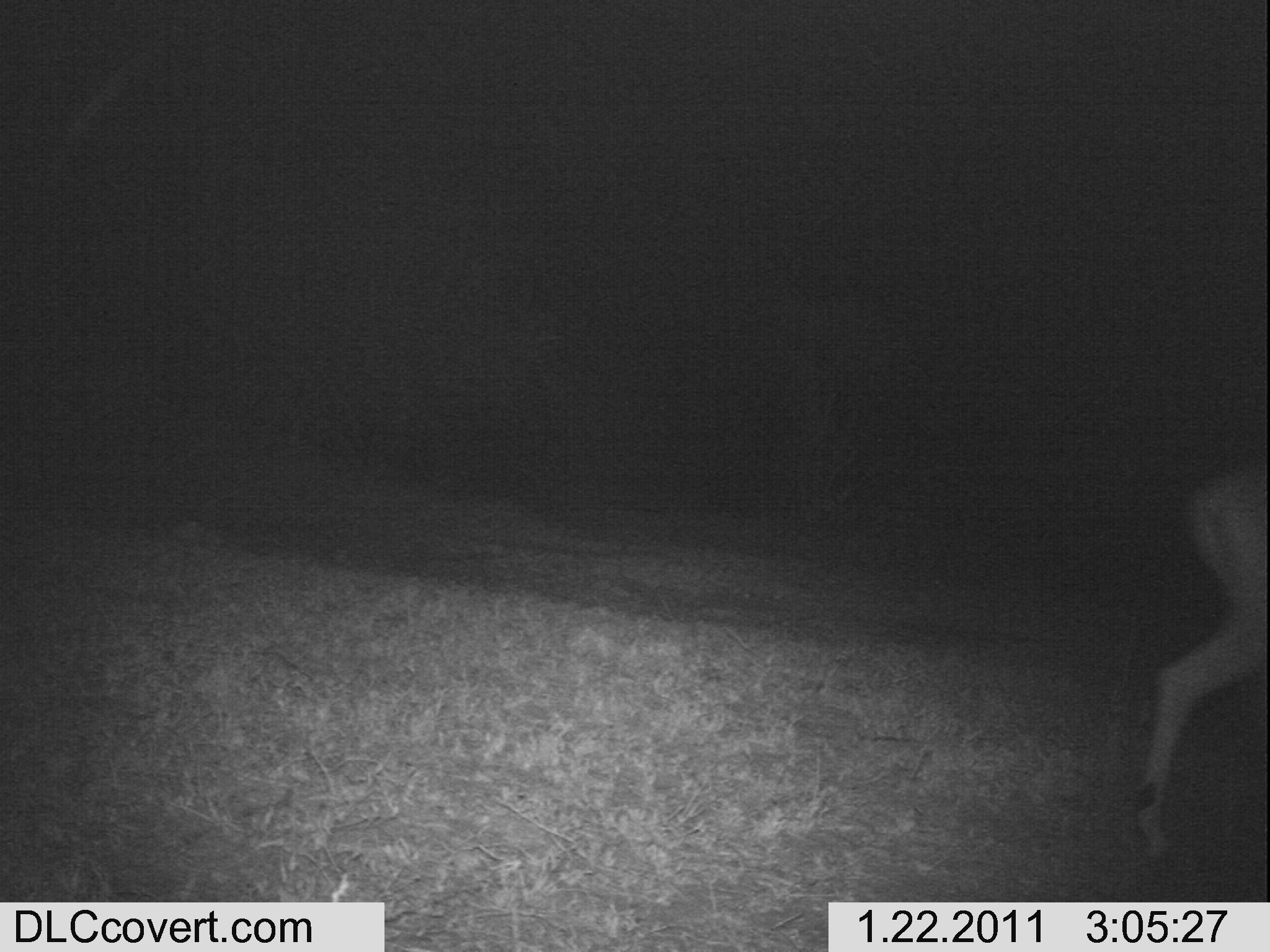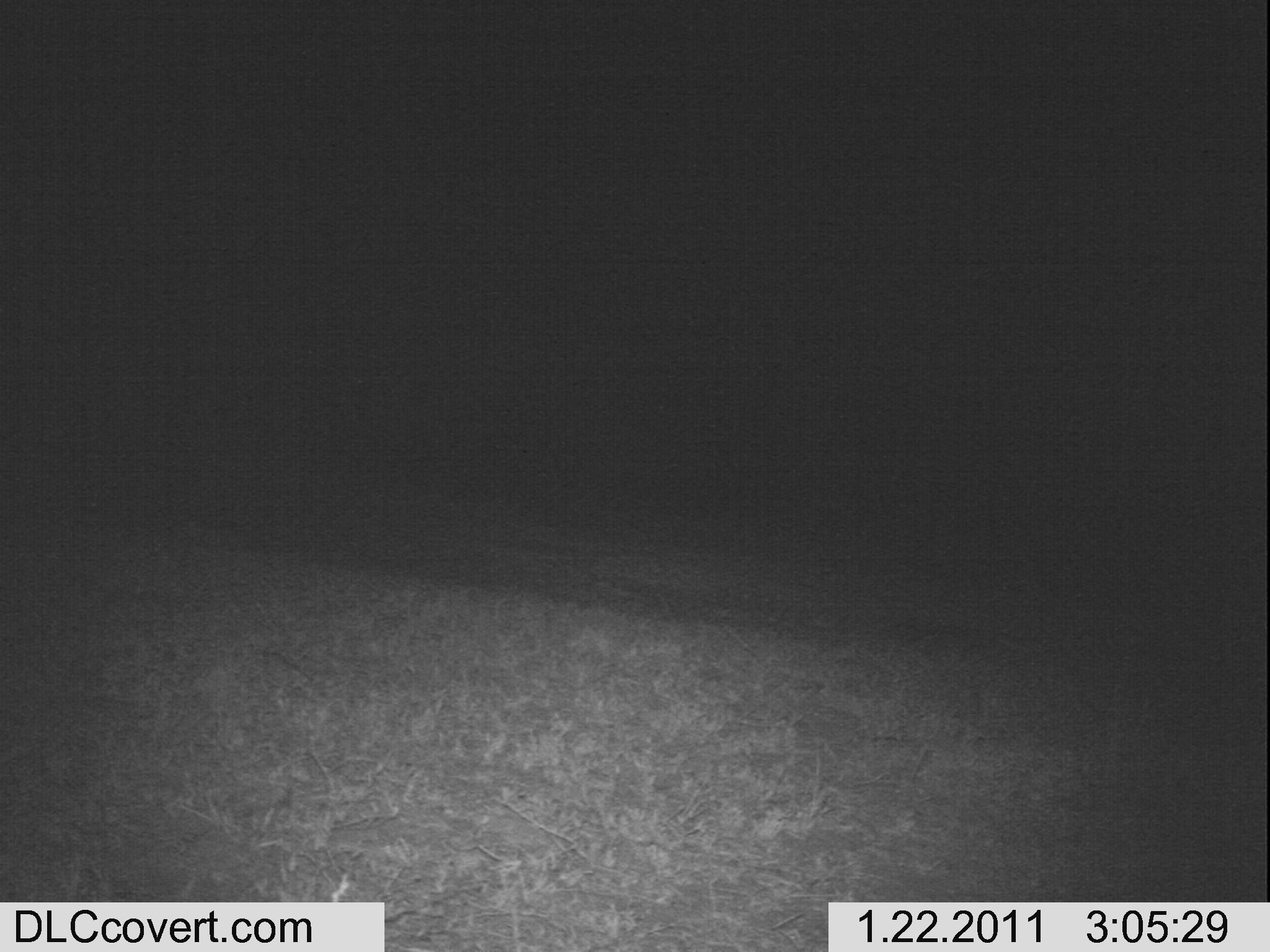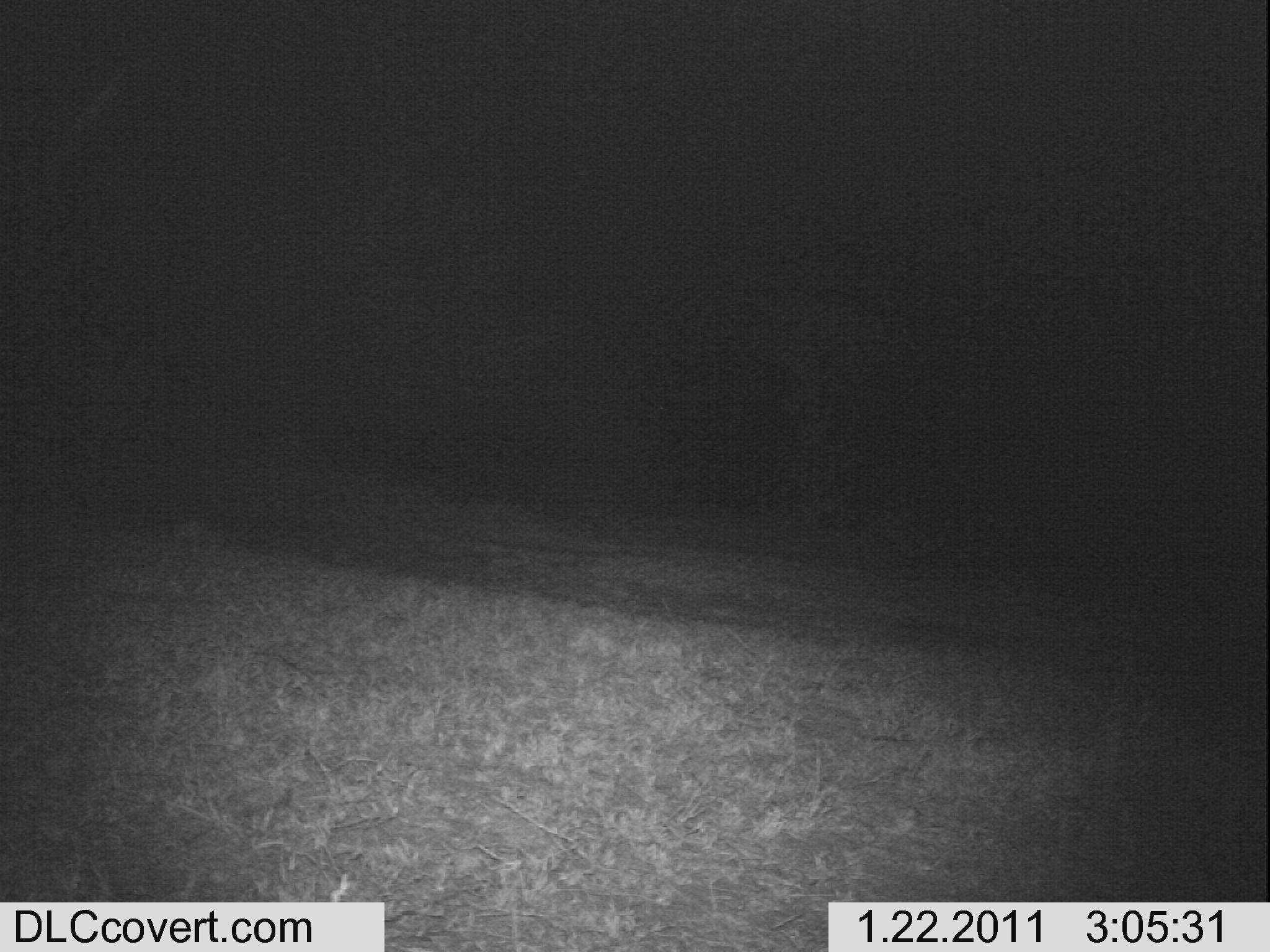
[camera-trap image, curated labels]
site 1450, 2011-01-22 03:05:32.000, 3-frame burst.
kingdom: Animalia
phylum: Chordata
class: Mammalia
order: Artiodactyla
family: Bovidae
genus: Aepyceros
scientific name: Aepyceros melampus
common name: impala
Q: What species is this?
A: Aepyceros melampus (impala).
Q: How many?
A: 1.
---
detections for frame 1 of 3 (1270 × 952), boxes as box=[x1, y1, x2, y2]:
aepyceros melampus: box=[1129, 448, 1270, 865]